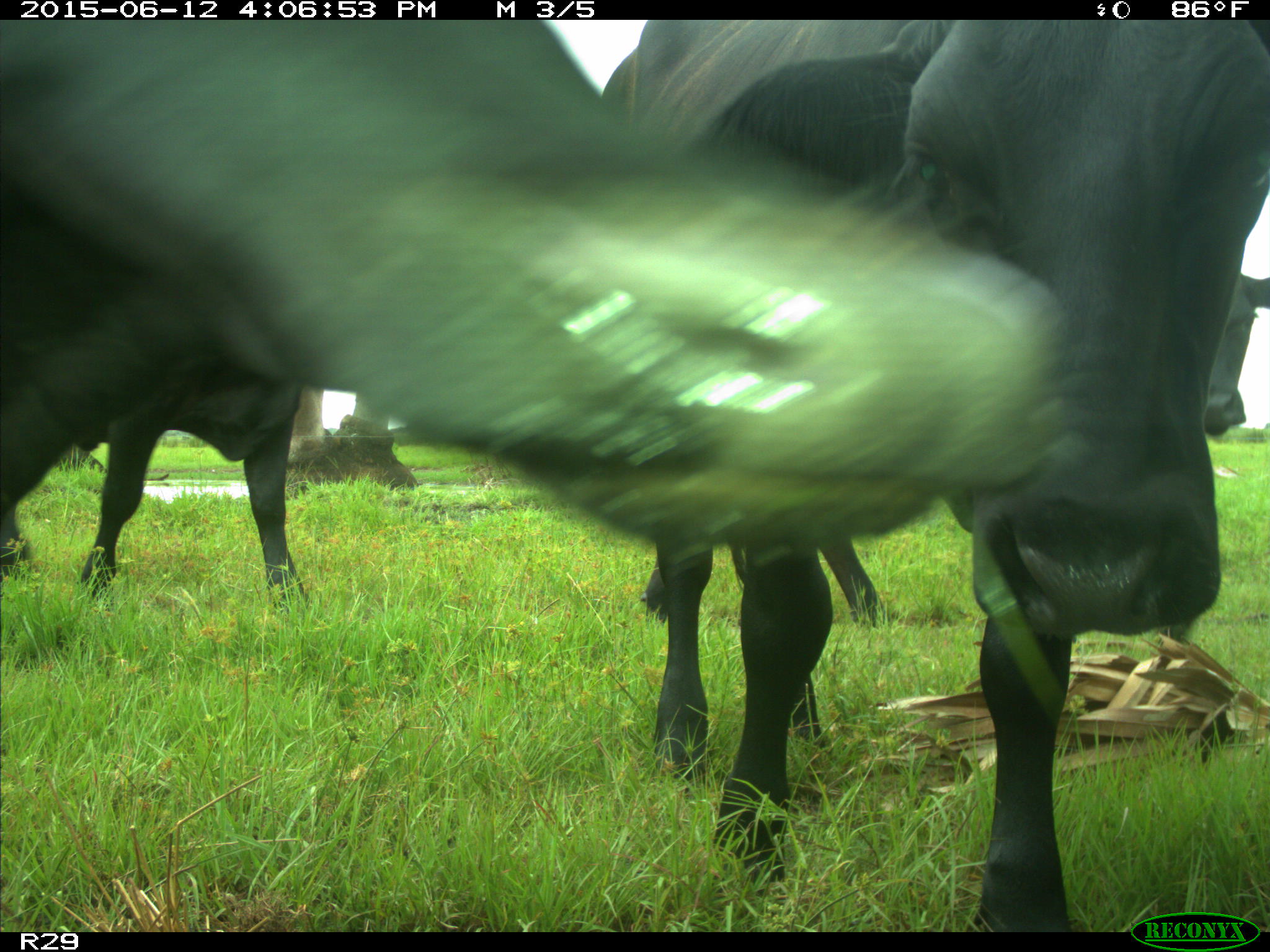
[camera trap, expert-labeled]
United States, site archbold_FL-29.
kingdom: Animalia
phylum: Chordata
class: Mammalia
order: Artiodactyla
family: Bovidae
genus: Bos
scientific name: Bos taurus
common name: domestic cow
Bos taurus (domestic cow).